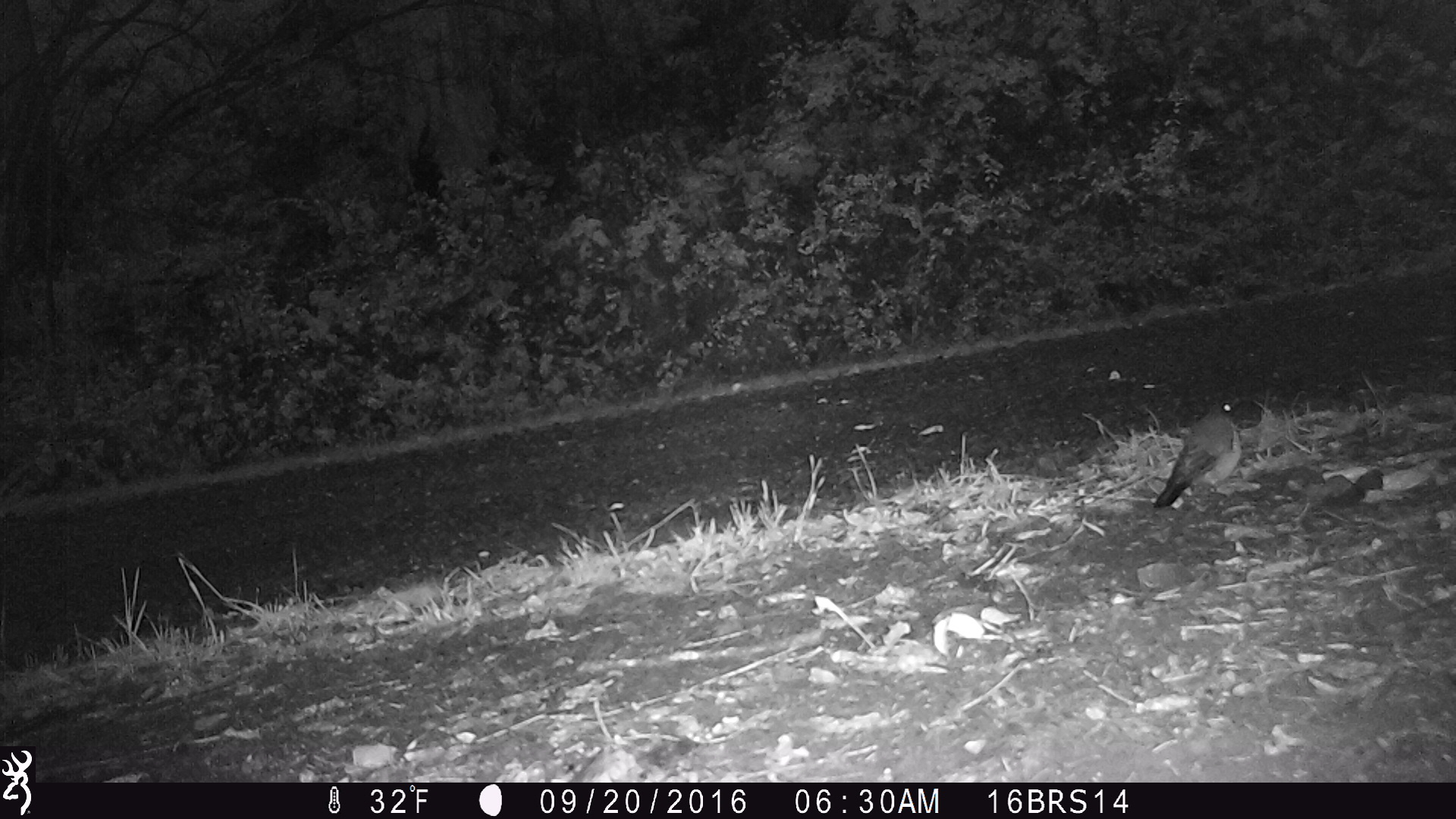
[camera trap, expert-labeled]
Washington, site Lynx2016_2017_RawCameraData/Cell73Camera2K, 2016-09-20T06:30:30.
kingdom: Animalia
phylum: Chordata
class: Aves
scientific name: Aves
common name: birds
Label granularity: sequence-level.